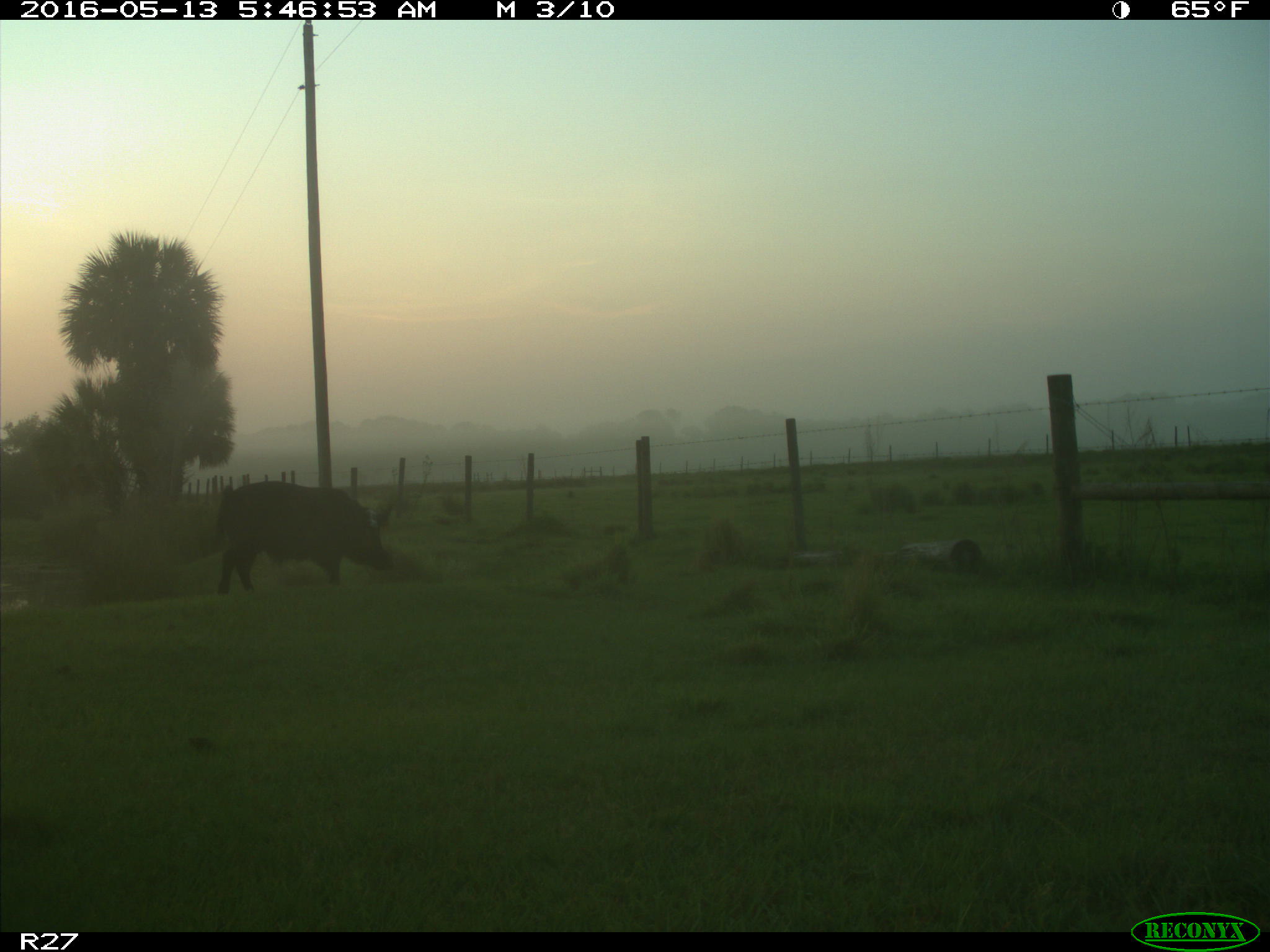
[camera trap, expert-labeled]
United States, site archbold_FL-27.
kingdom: Animalia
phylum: Chordata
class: Mammalia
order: Artiodactyla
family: Suidae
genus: Sus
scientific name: Sus scrofa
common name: wild boar